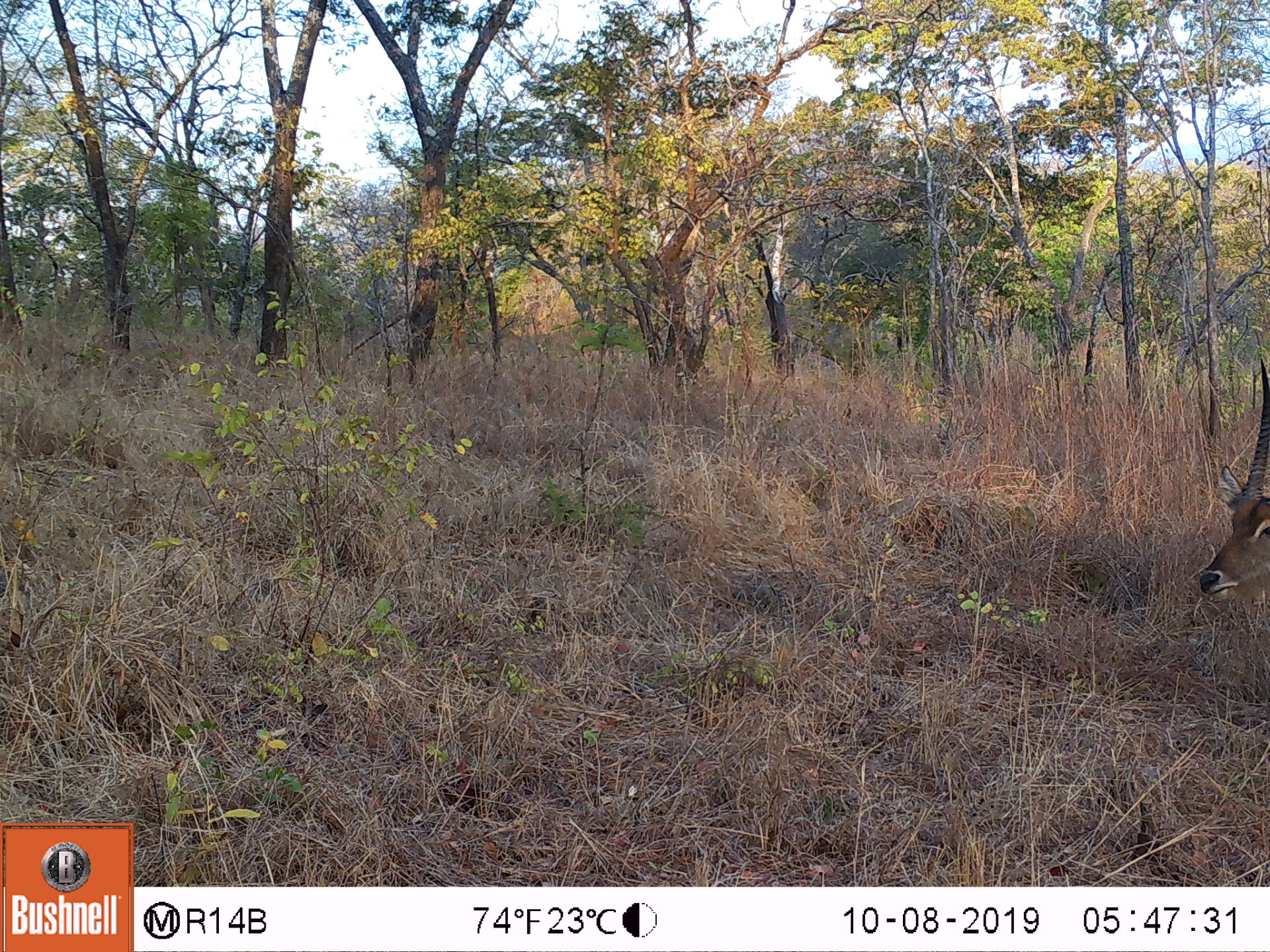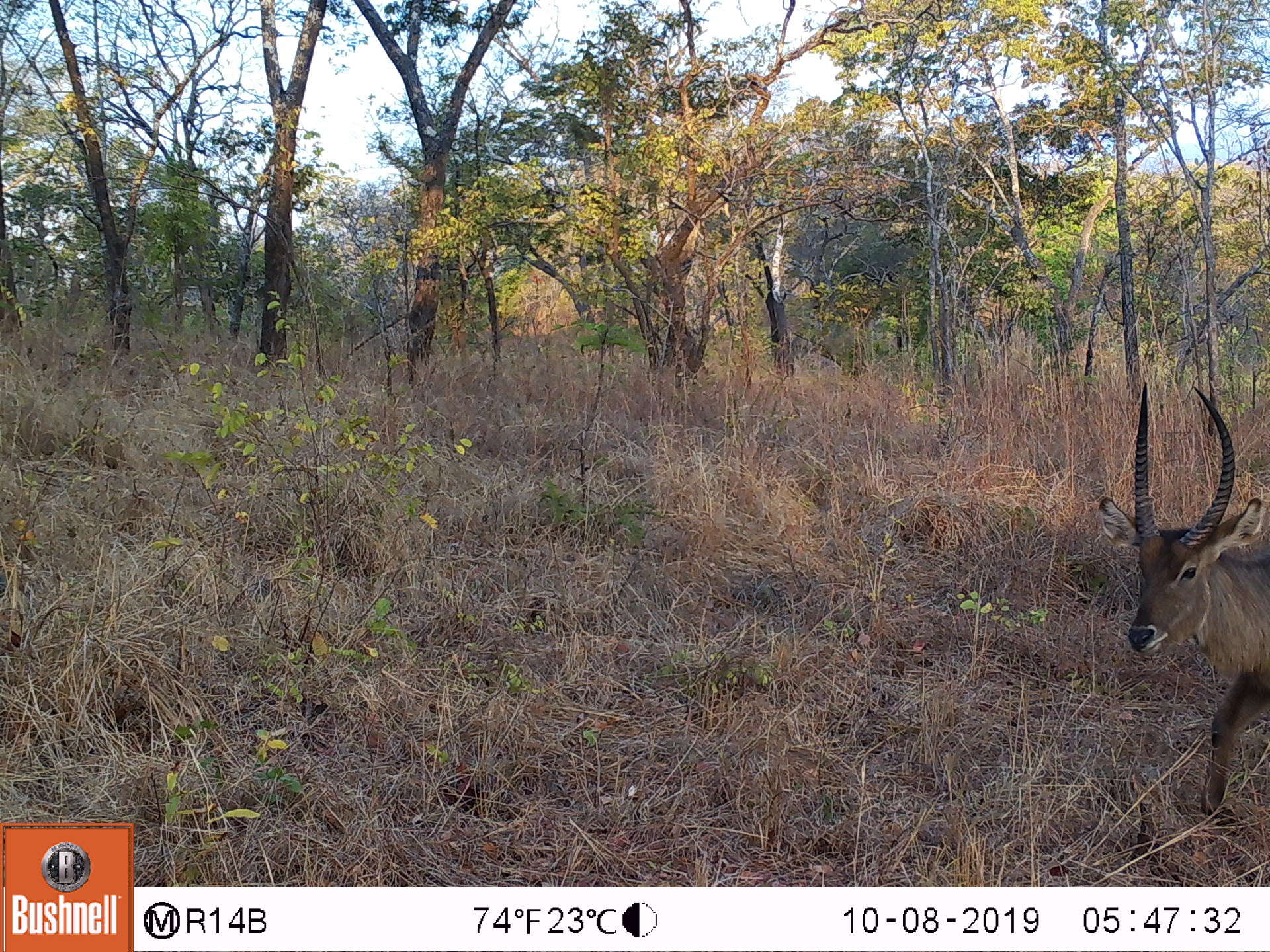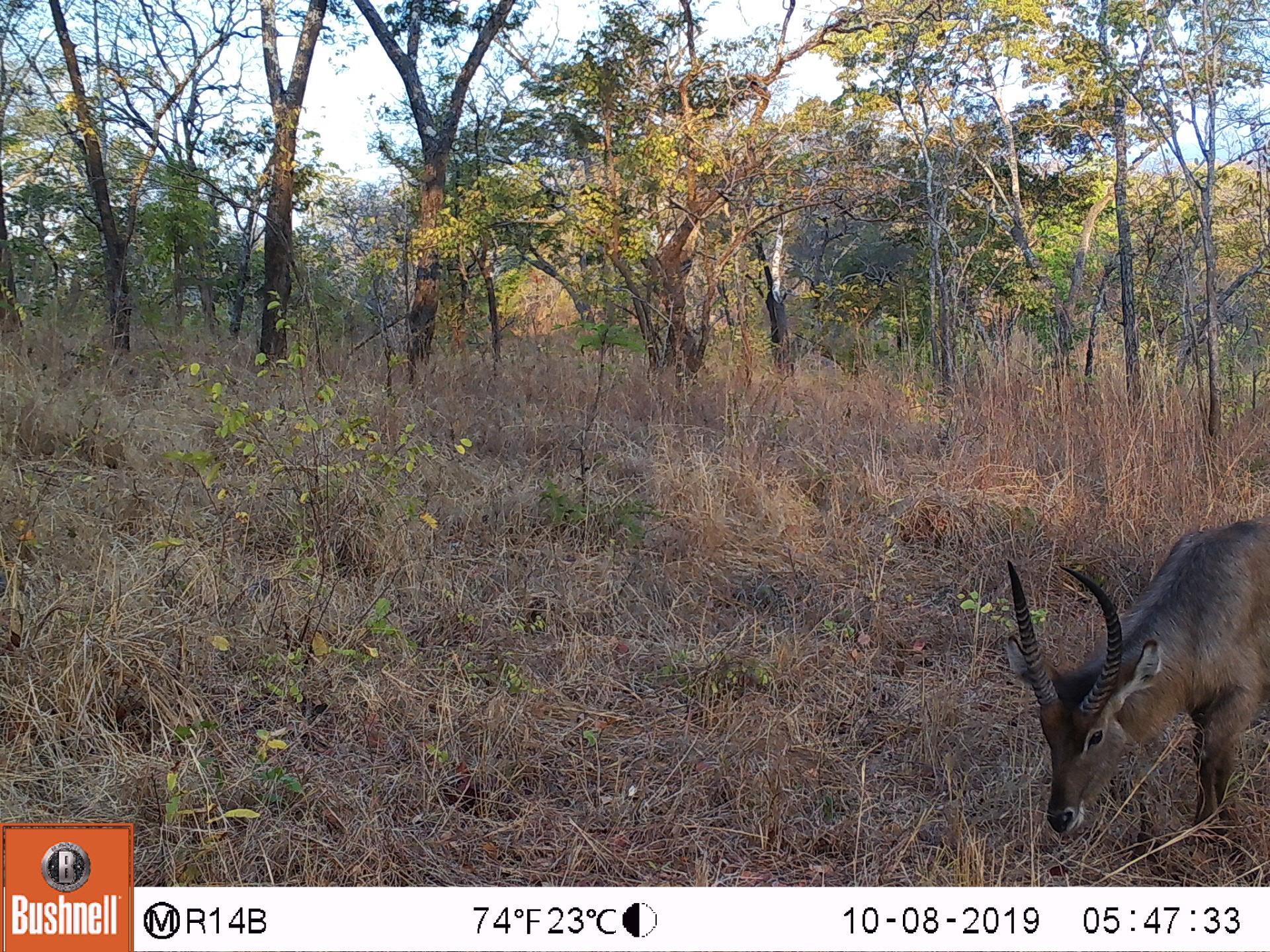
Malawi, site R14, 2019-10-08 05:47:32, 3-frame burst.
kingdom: Animalia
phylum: Chordata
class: Mammalia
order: Artiodactyla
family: Bovidae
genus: Kobus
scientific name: Kobus ellipsiprymnus ellipsiprymnus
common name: common waterbuck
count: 1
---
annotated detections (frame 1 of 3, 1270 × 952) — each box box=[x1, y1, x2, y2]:
common waterbuck: box=[1197, 367, 1262, 617]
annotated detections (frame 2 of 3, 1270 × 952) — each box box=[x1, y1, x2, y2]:
common waterbuck: box=[1101, 382, 1265, 826]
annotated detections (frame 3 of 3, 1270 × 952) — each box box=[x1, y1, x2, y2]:
common waterbuck: box=[1013, 520, 1270, 848]